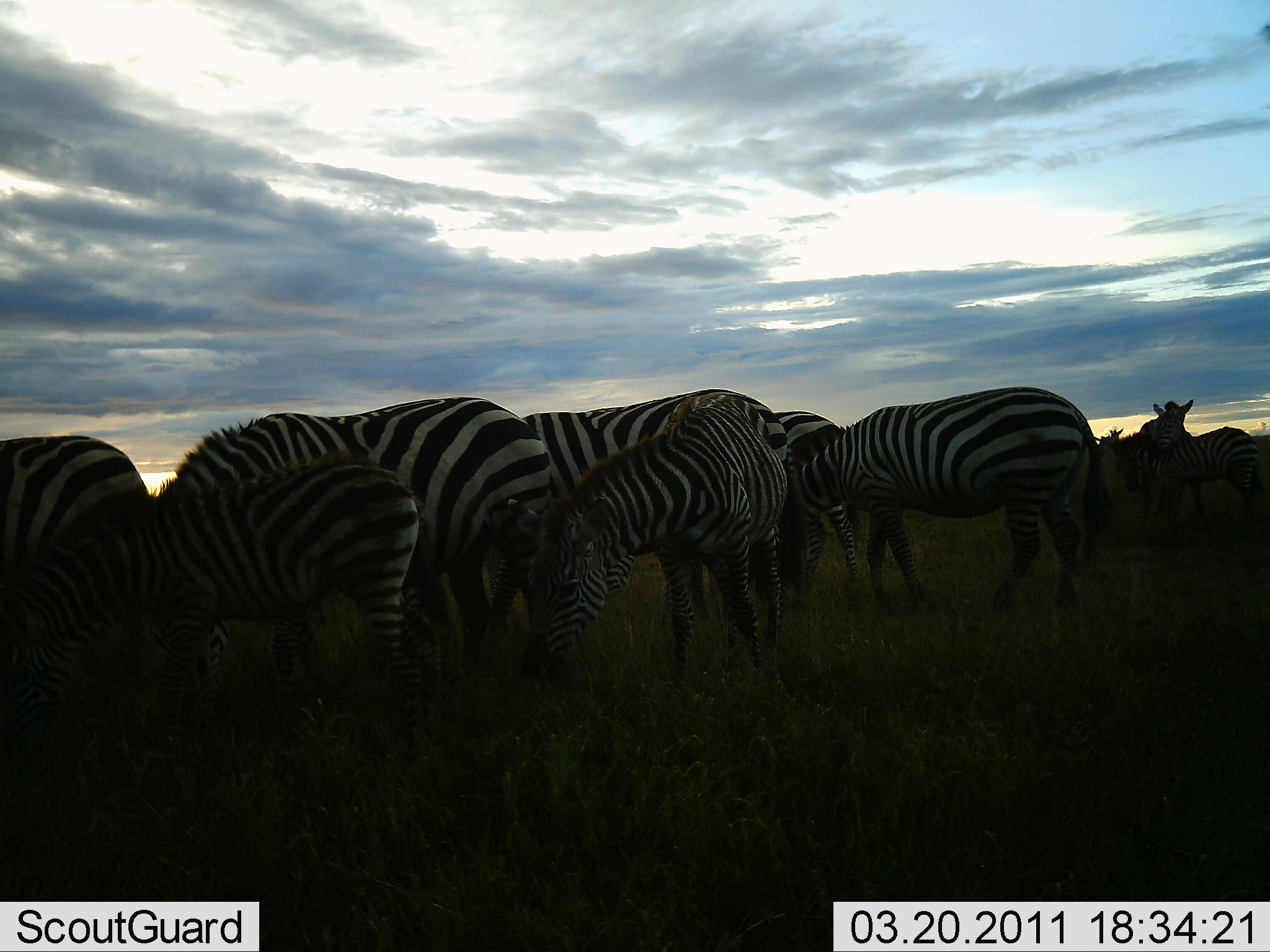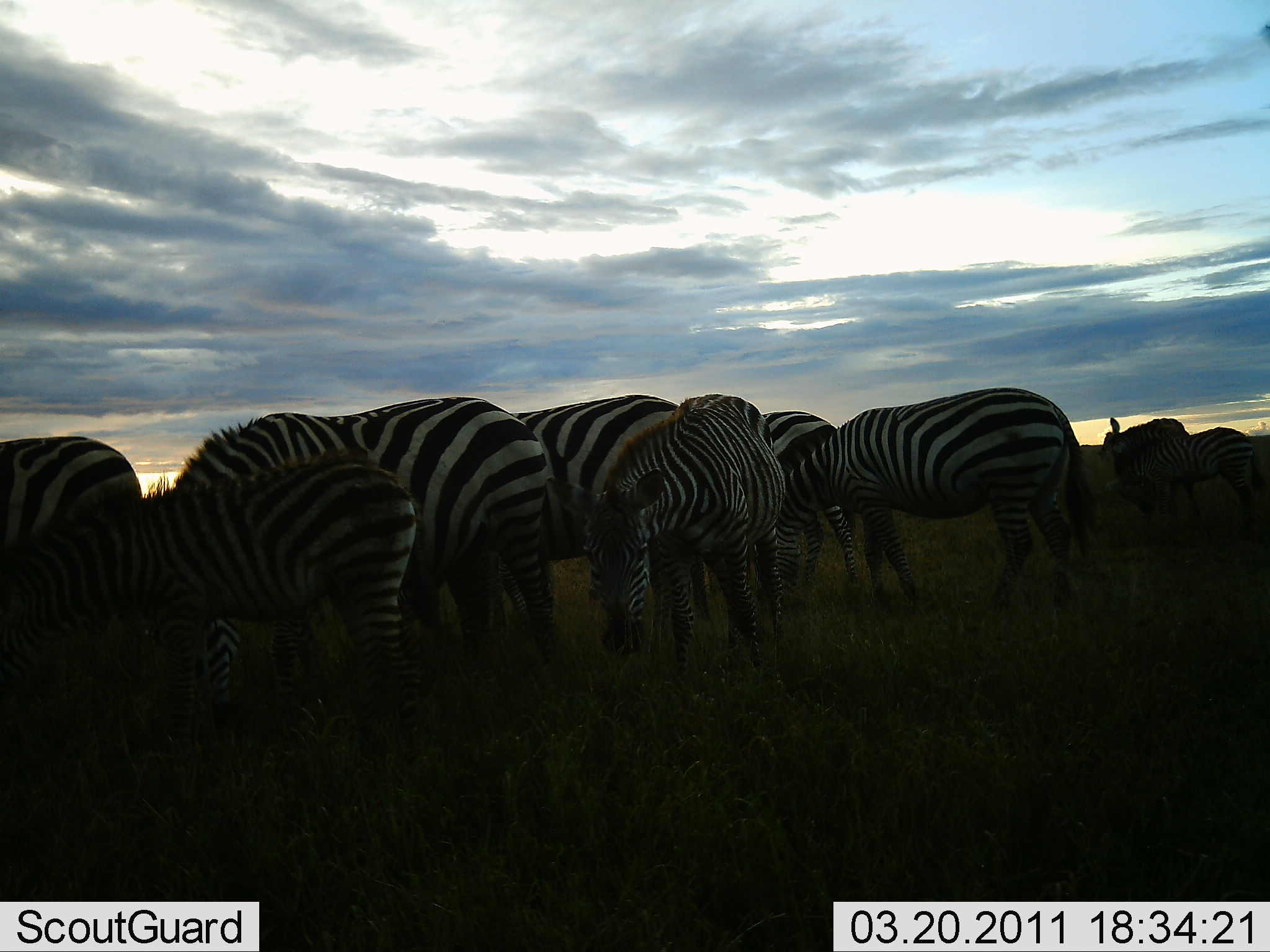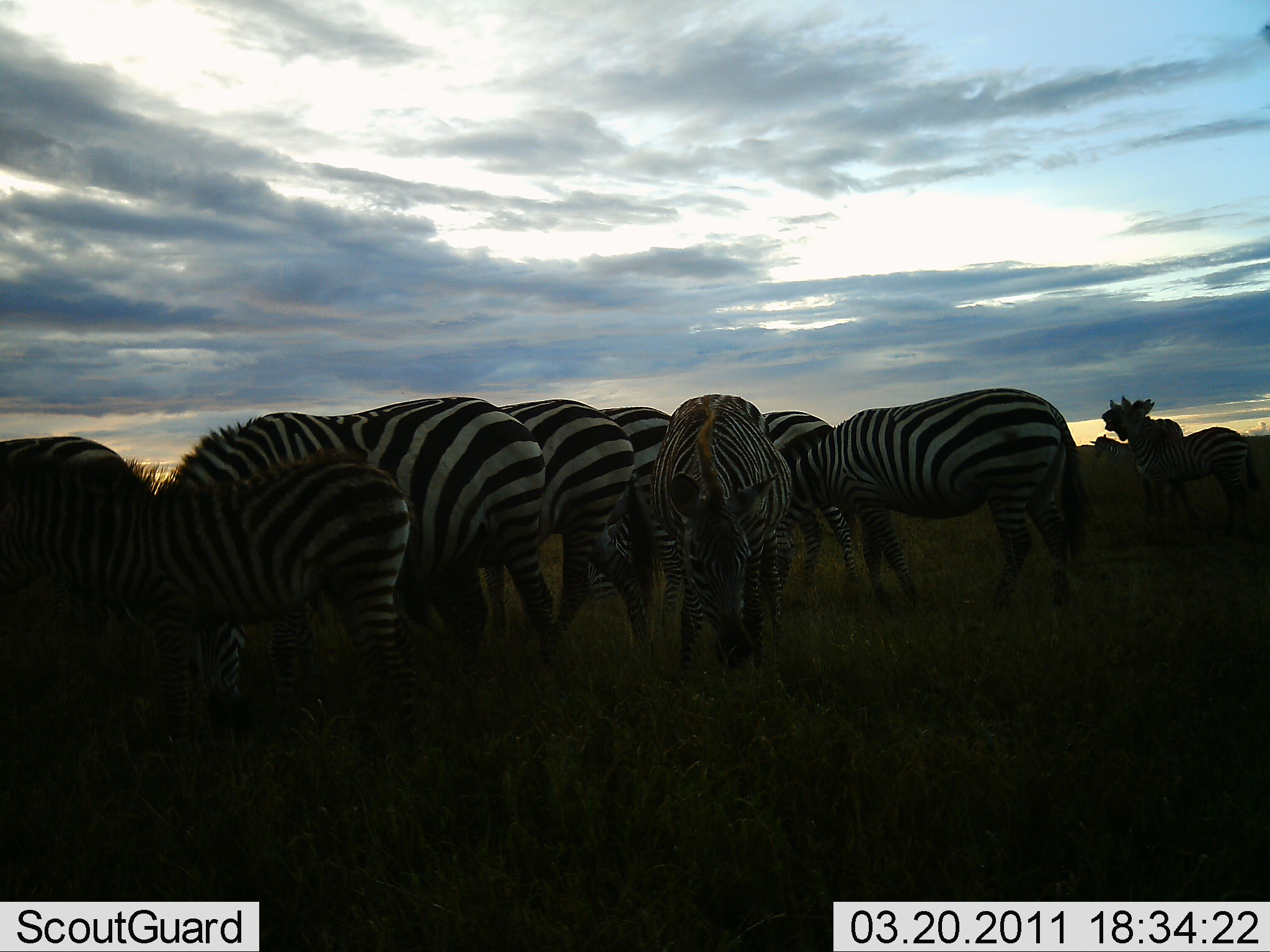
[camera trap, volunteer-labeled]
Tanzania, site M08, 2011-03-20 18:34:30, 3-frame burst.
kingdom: Animalia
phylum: Chordata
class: Mammalia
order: Perissodactyla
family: Equidae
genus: Equus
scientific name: Equus quagga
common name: plains zebra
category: zebra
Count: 10.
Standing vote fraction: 18%.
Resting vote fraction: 0%.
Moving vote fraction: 0%.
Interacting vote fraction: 45%.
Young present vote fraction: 27%.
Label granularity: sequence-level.